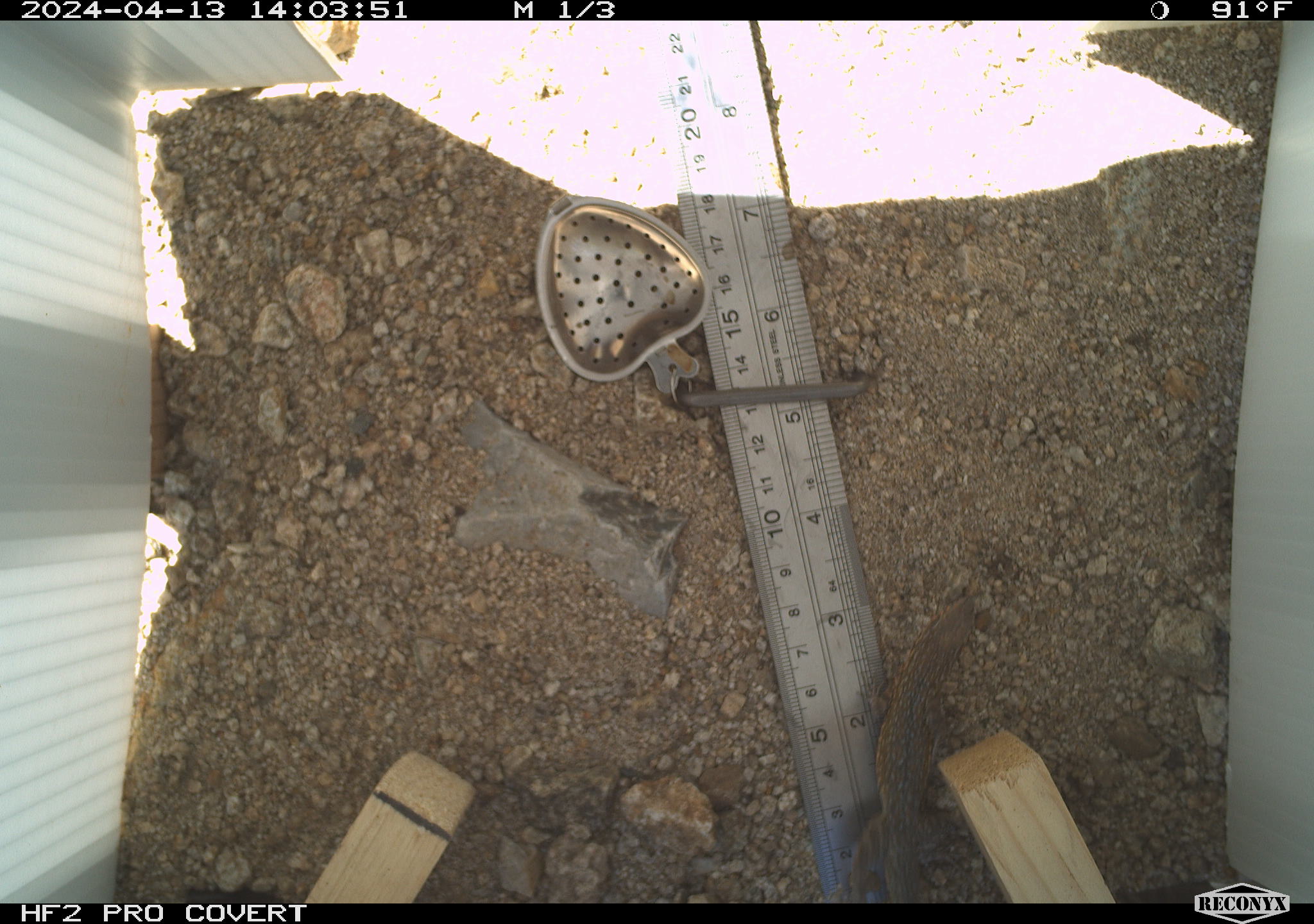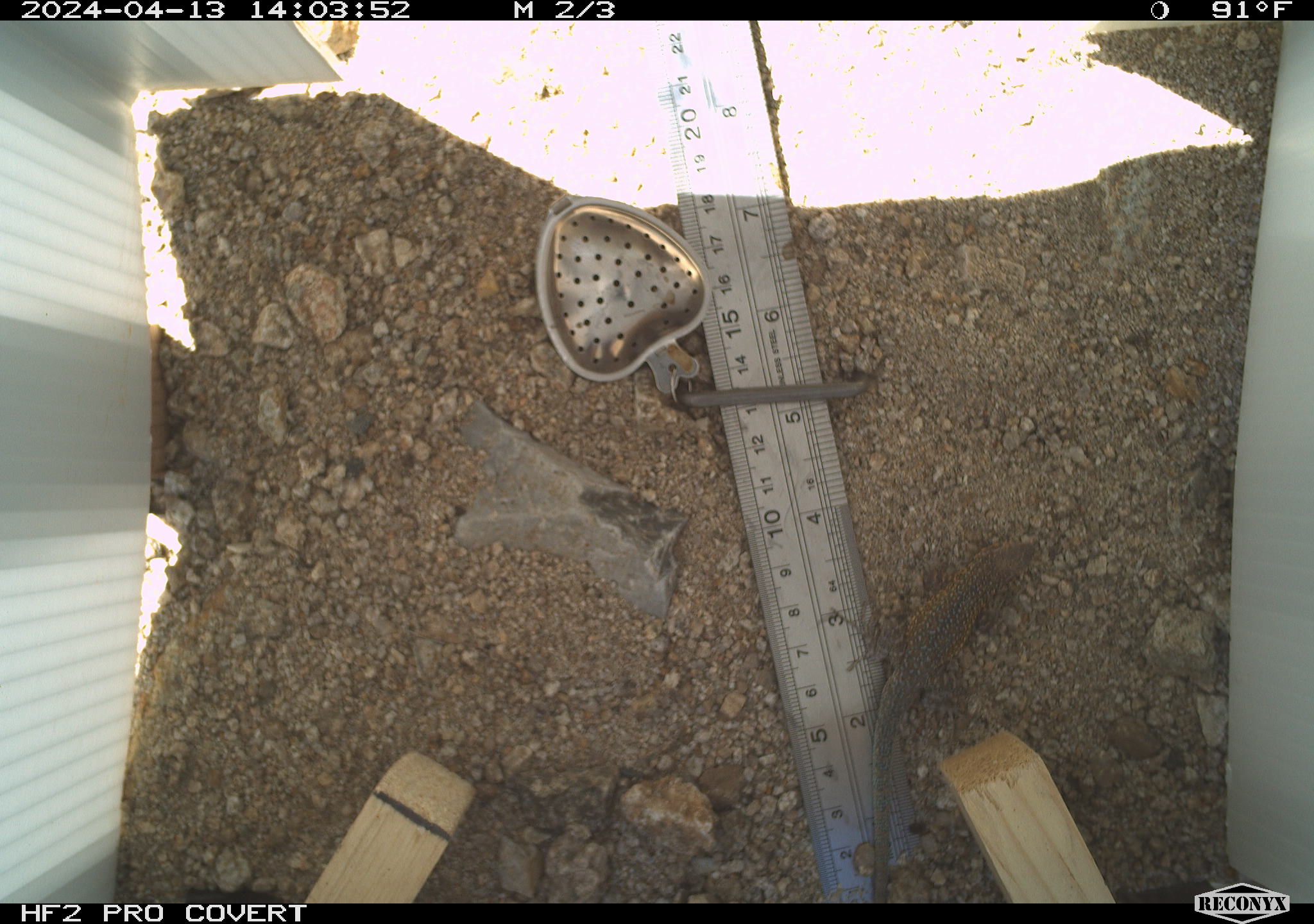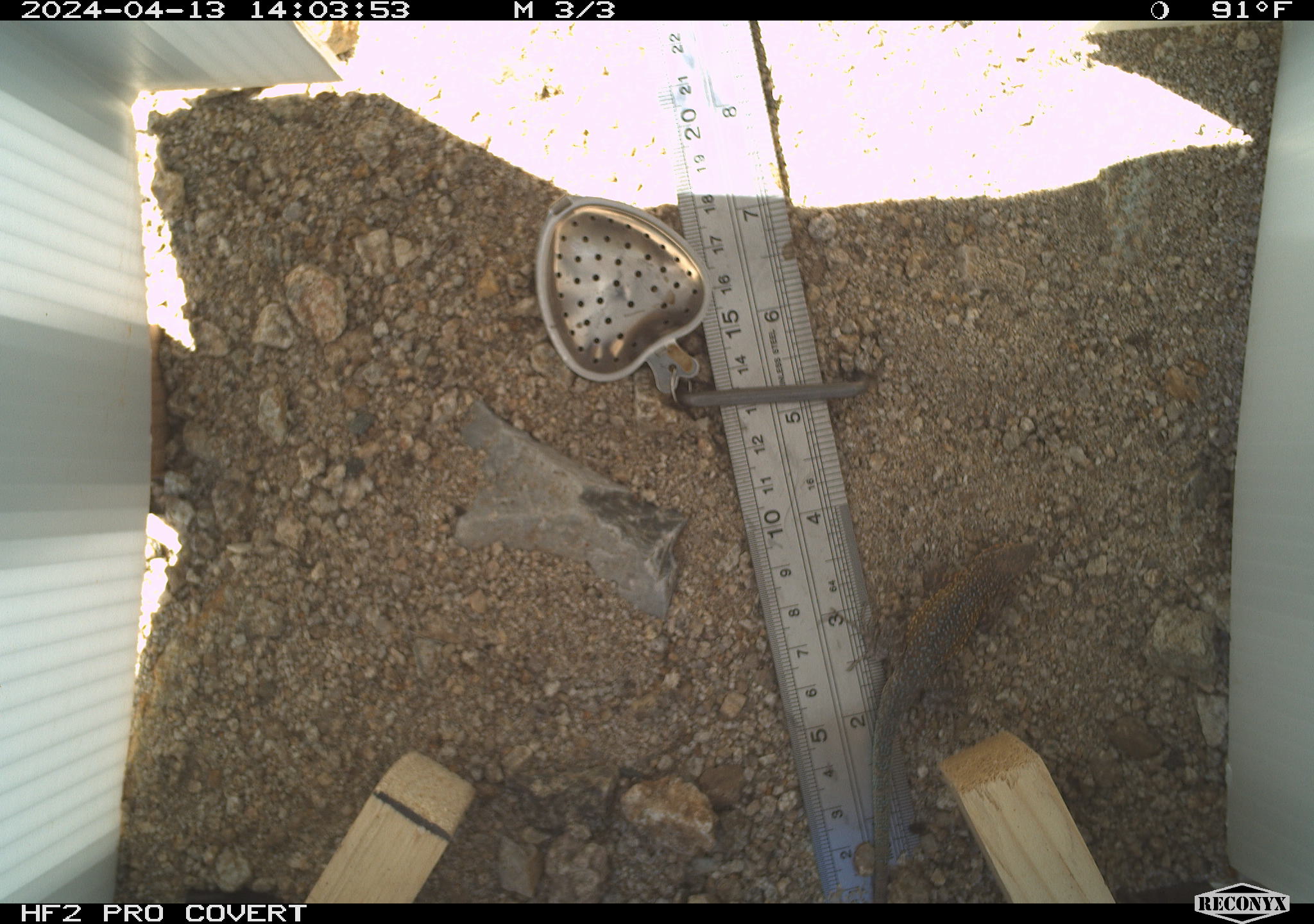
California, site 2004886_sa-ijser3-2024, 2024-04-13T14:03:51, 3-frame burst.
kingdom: Animalia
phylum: Chordata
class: Reptilia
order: Squamata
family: Phrynosomatidae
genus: Uta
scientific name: Uta stansburiana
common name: common side-blotched lizard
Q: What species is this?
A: Common side-blotched lizard (Uta stansburiana).